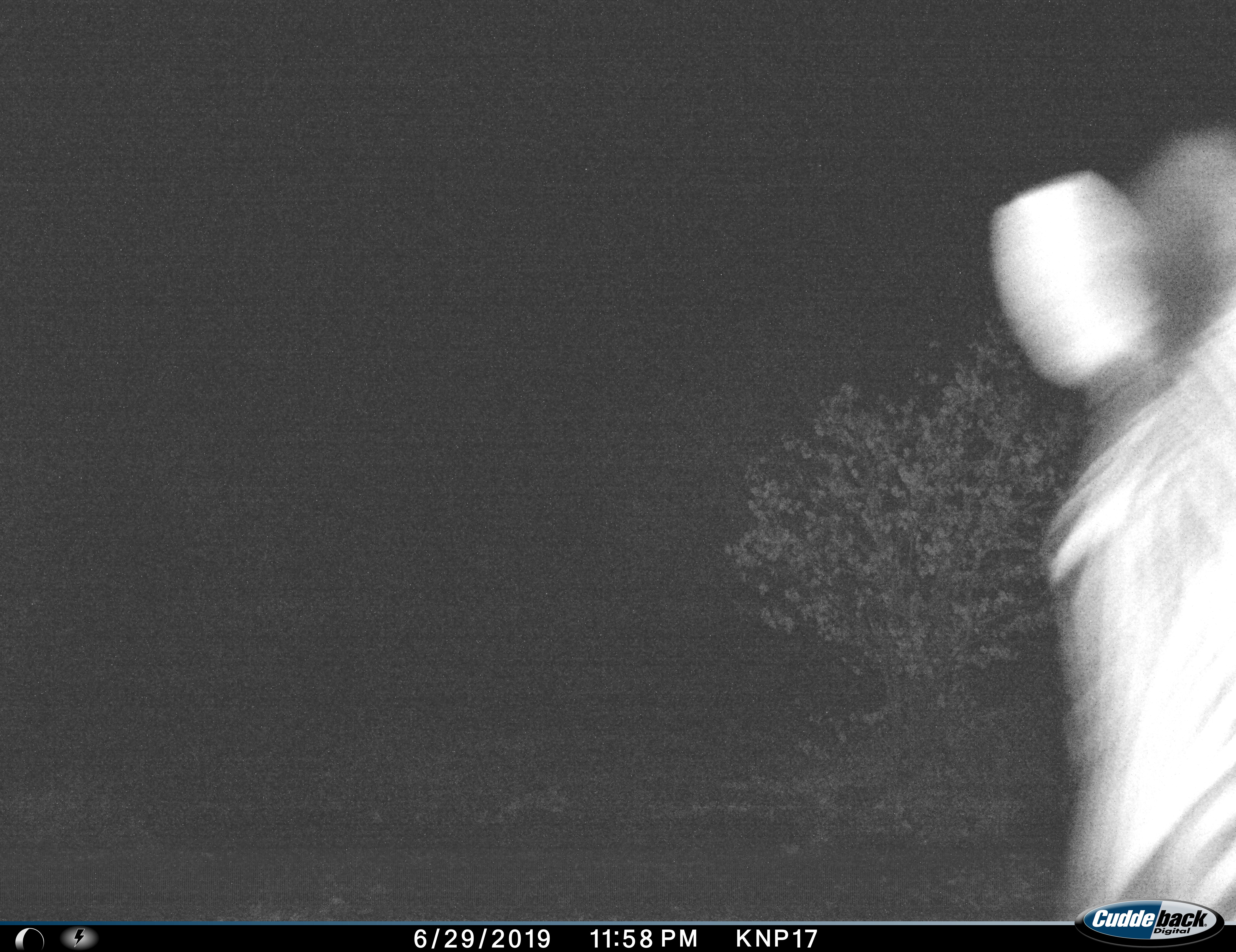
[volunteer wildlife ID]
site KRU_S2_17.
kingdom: Animalia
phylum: Chordata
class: Mammalia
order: Perissodactyla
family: Equidae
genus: Equus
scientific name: Equus quagga burchellii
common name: burchell's zebra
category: zebraburchells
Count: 1.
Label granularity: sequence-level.